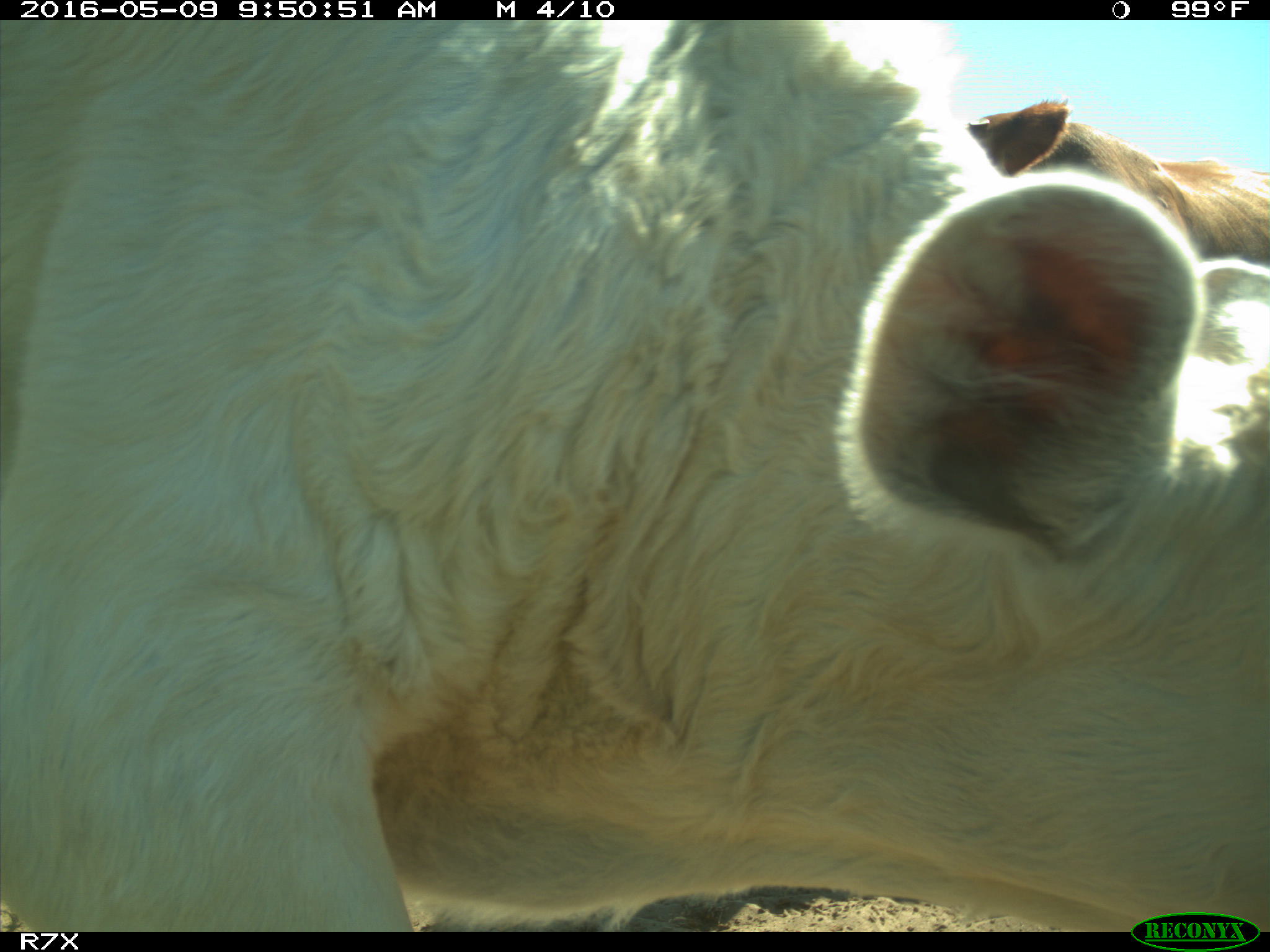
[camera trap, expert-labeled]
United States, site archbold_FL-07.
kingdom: Animalia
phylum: Chordata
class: Mammalia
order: Artiodactyla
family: Bovidae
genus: Bos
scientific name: Bos taurus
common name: domestic cow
Bos taurus (domestic cow).